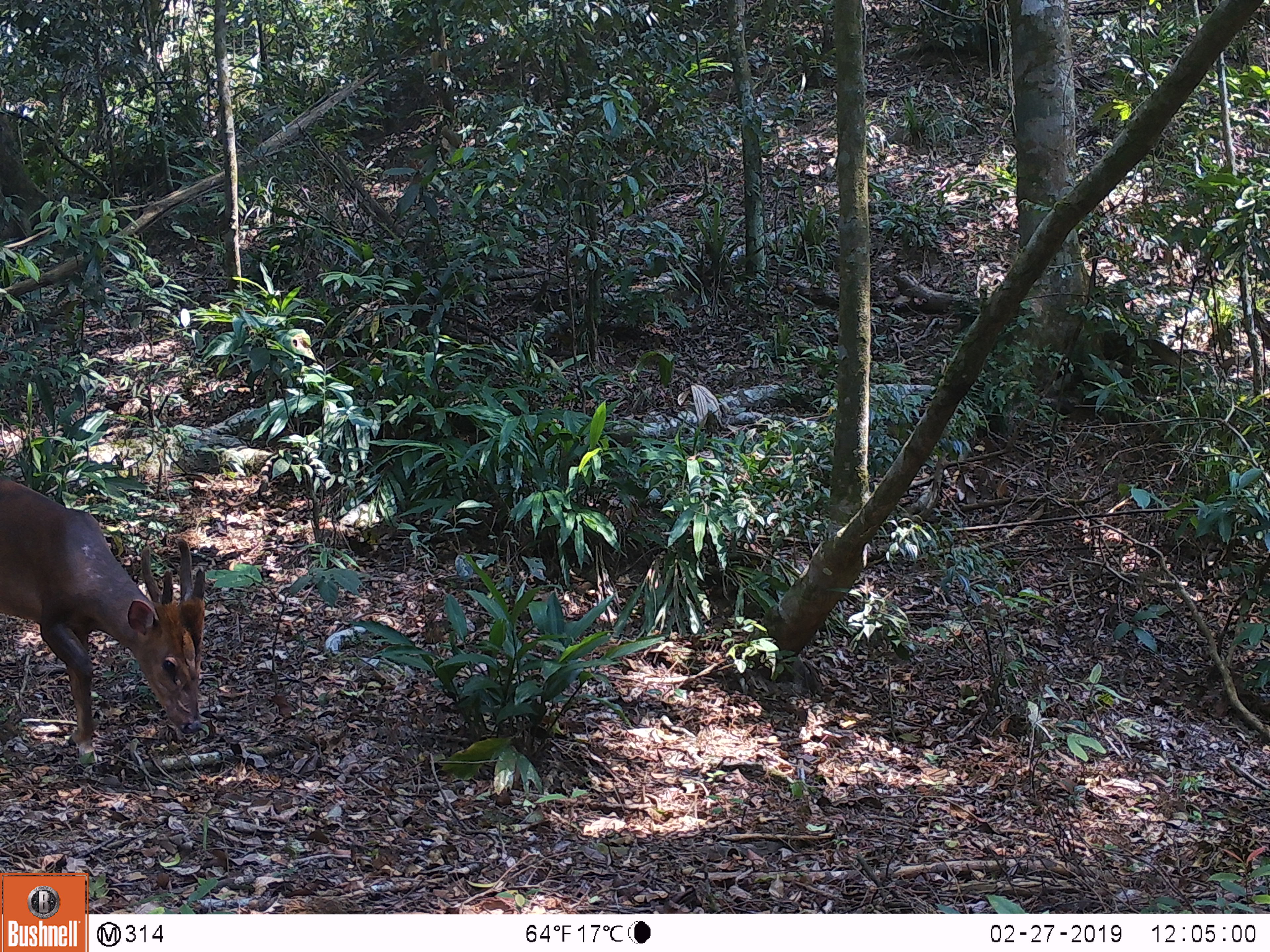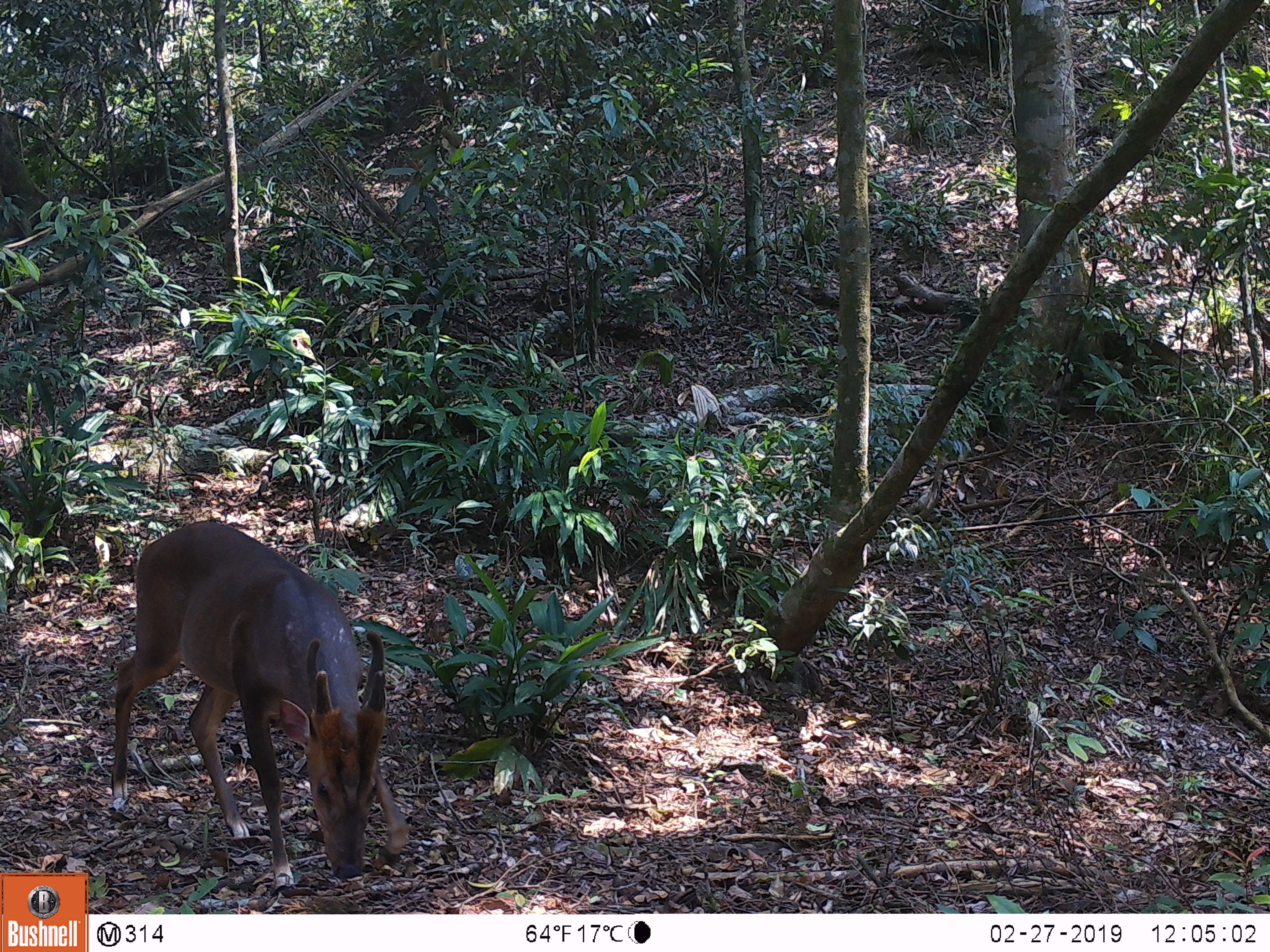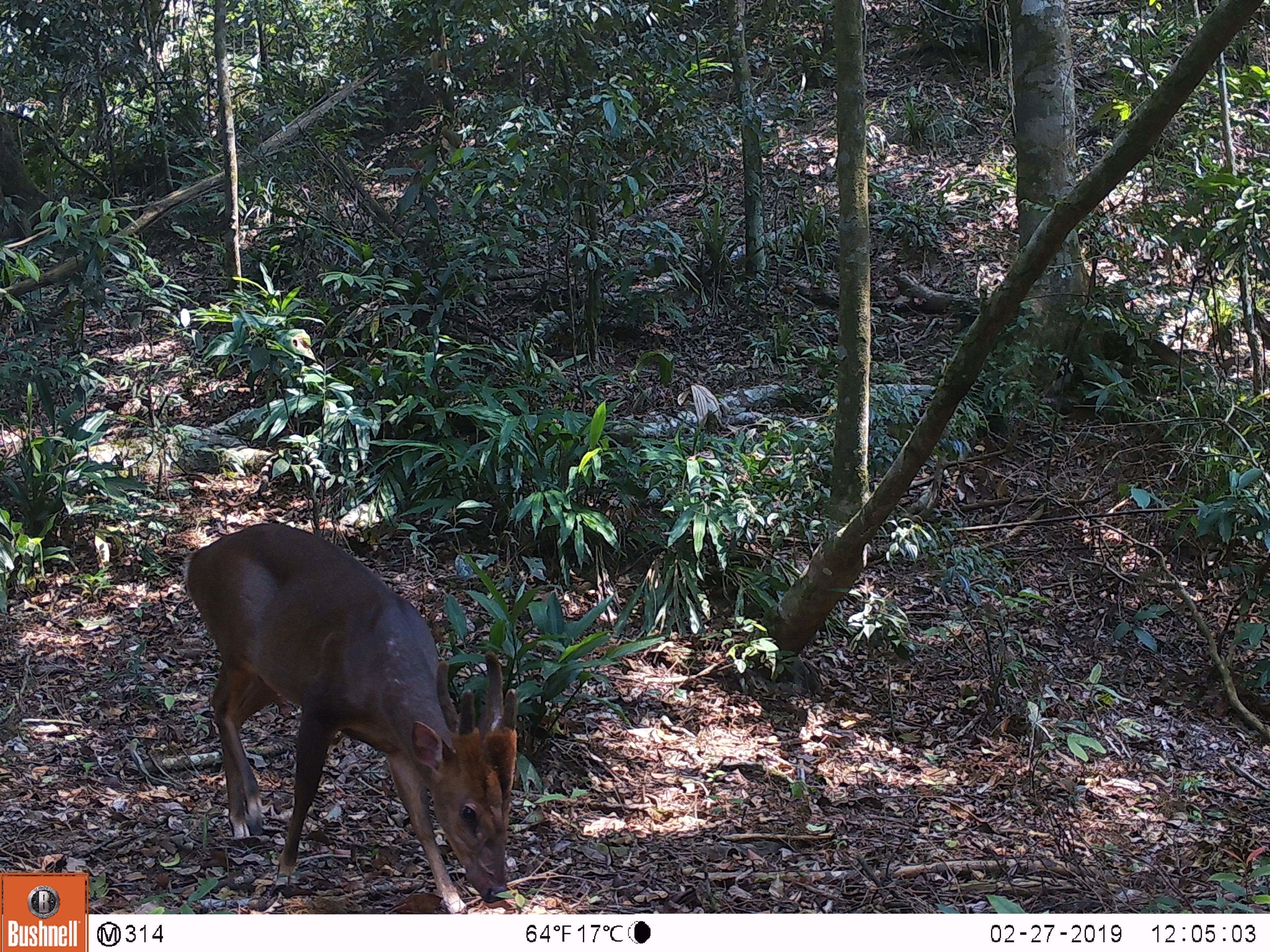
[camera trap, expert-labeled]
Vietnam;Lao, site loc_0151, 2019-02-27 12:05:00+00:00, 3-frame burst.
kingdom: Animalia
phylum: Chordata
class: Mammalia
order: Artiodactyla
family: Cervidae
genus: Muntiacus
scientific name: Muntiacus vuquangensis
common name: large-antlered muntjac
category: large antlered muntjac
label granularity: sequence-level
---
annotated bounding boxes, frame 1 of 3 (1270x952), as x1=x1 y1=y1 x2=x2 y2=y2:
large antlered muntjac: x1=0 y1=478 x2=205 y2=764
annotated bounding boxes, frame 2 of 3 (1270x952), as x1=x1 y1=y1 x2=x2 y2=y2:
large antlered muntjac: x1=110 y1=520 x2=410 y2=888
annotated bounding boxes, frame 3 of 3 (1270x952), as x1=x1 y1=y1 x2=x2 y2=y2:
large antlered muntjac: x1=182 y1=522 x2=519 y2=912